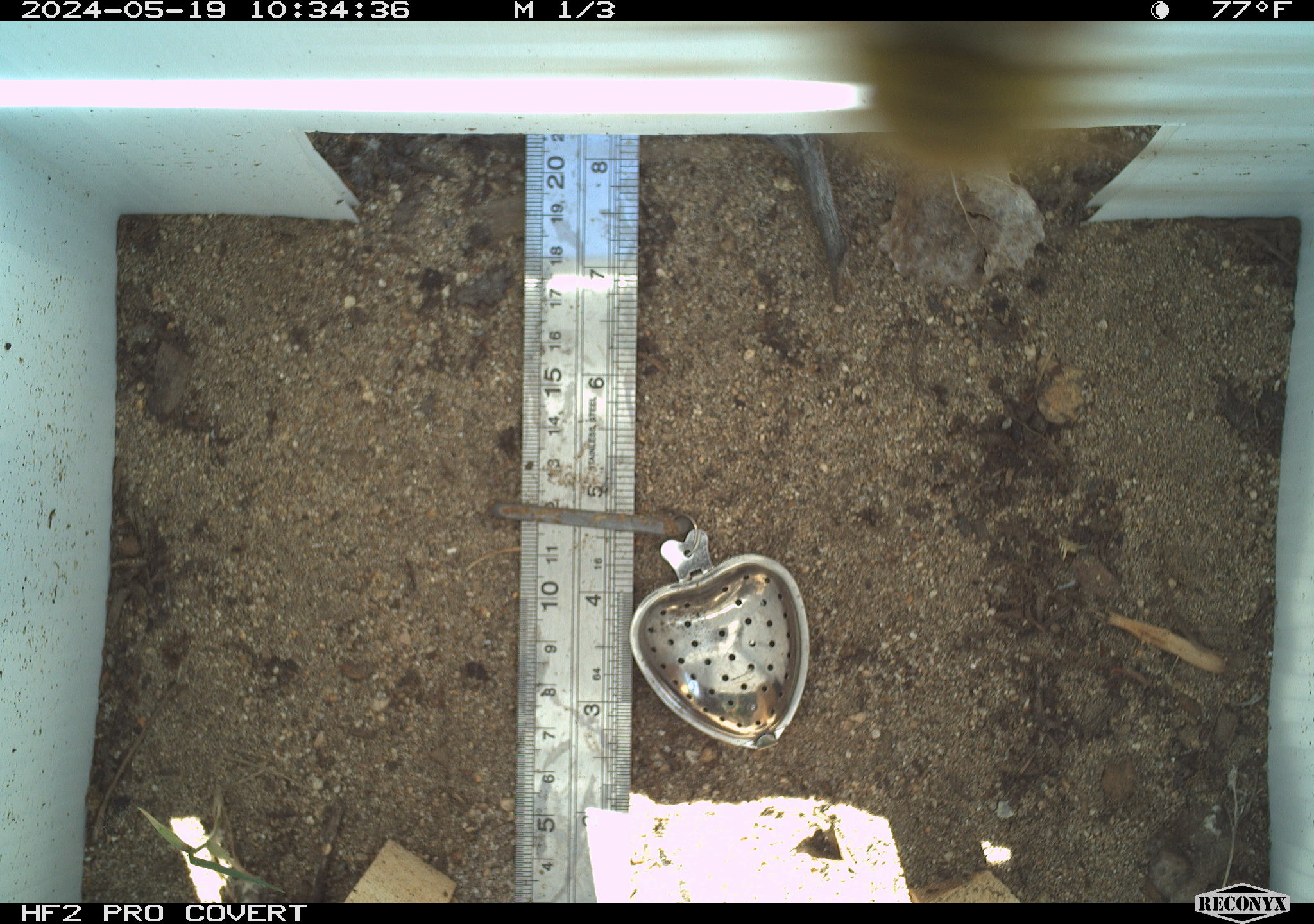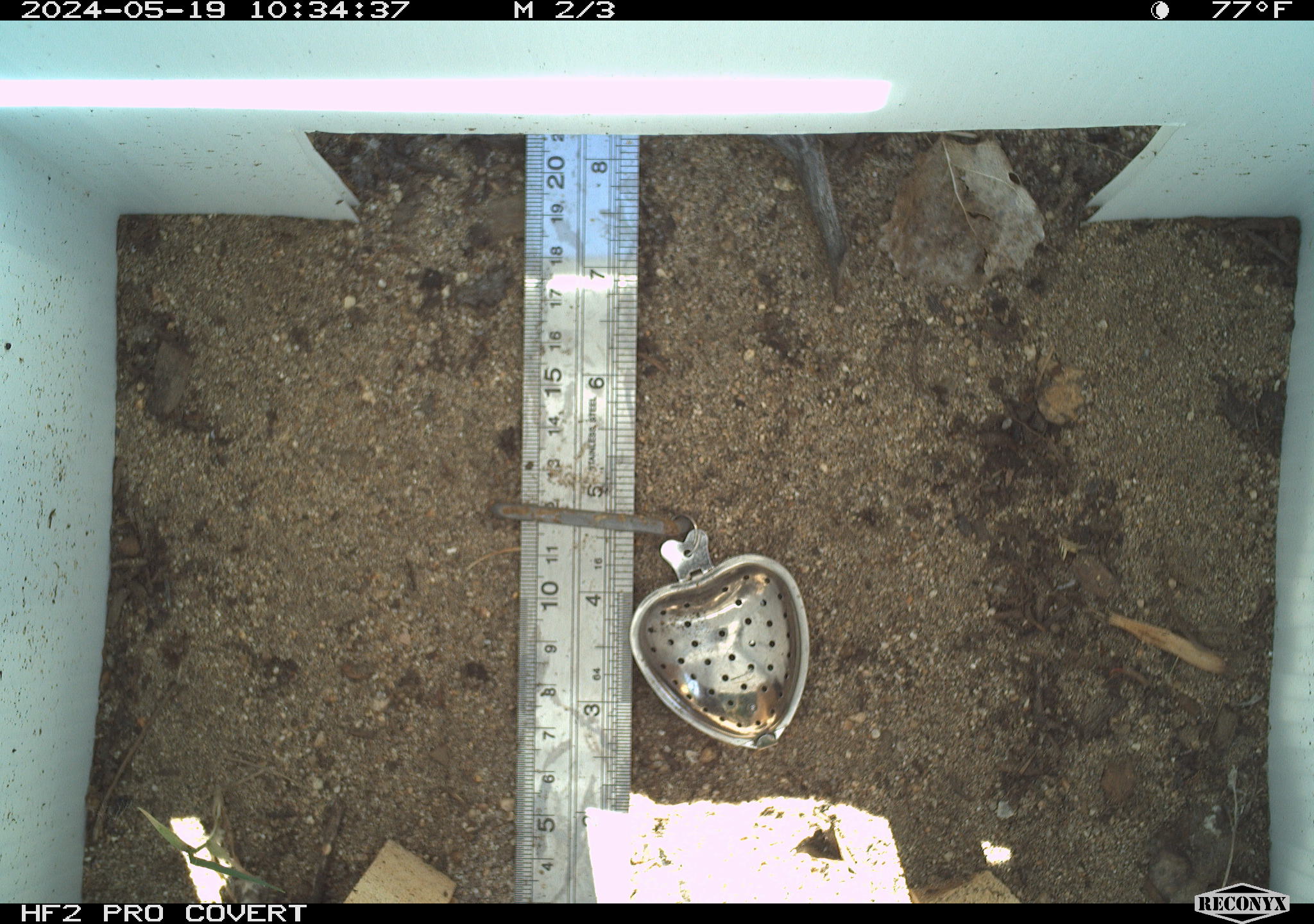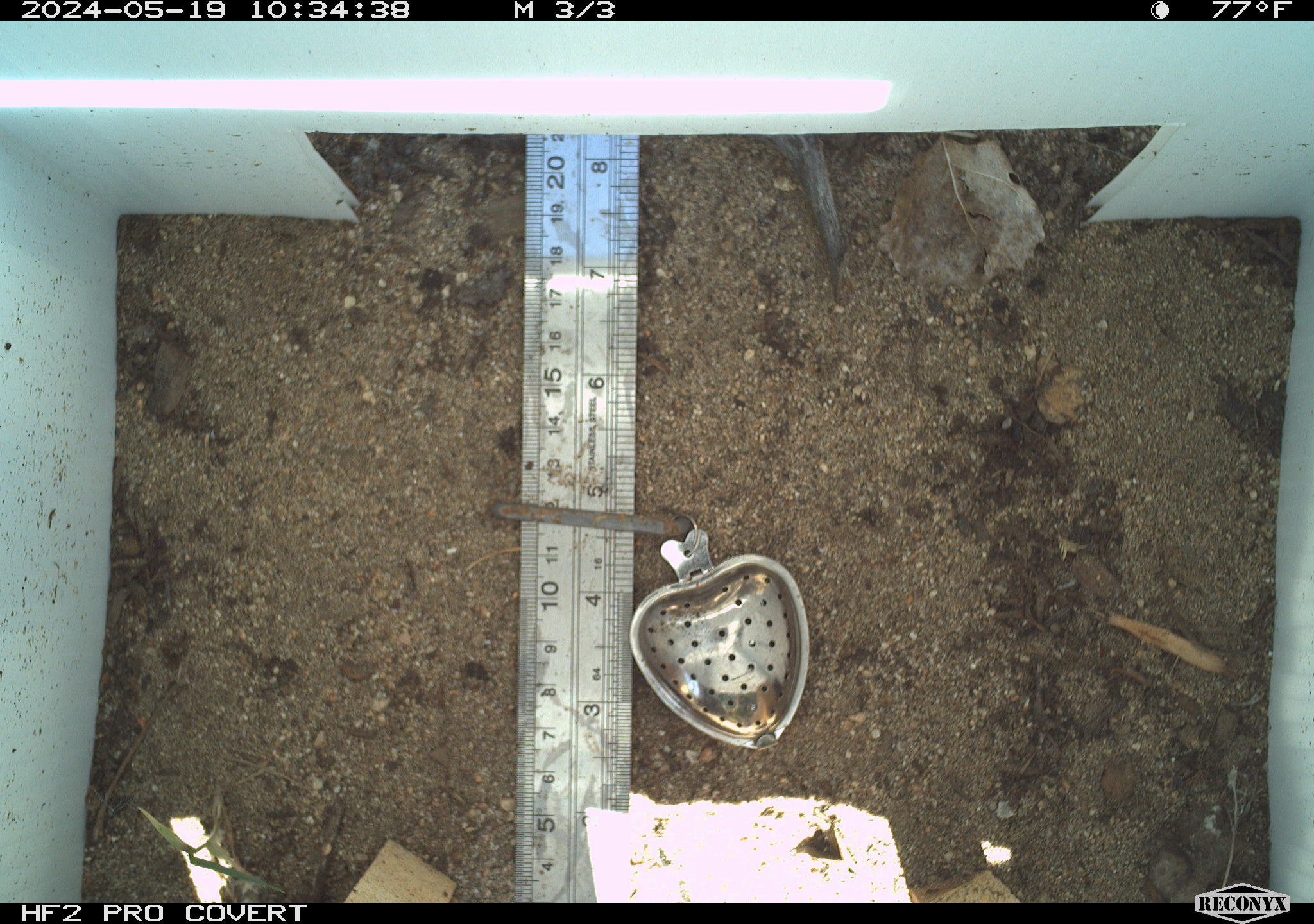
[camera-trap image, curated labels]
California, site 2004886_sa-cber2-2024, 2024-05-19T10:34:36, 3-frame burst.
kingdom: Animalia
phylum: Arthropoda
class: Insecta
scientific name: Insecta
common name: insect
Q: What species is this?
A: Insect (Insecta).